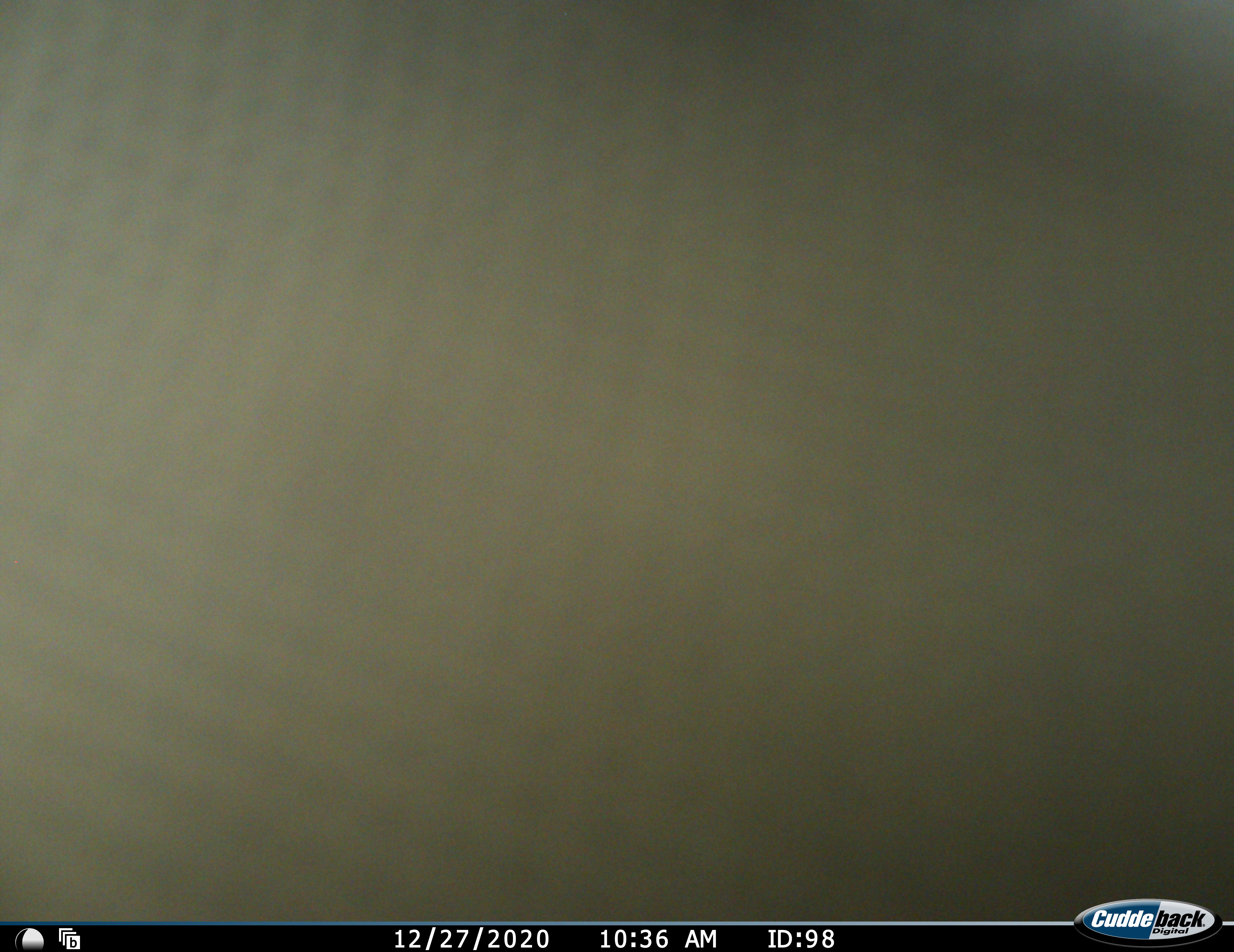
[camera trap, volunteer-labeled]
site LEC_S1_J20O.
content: unidentified animal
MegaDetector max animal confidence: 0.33